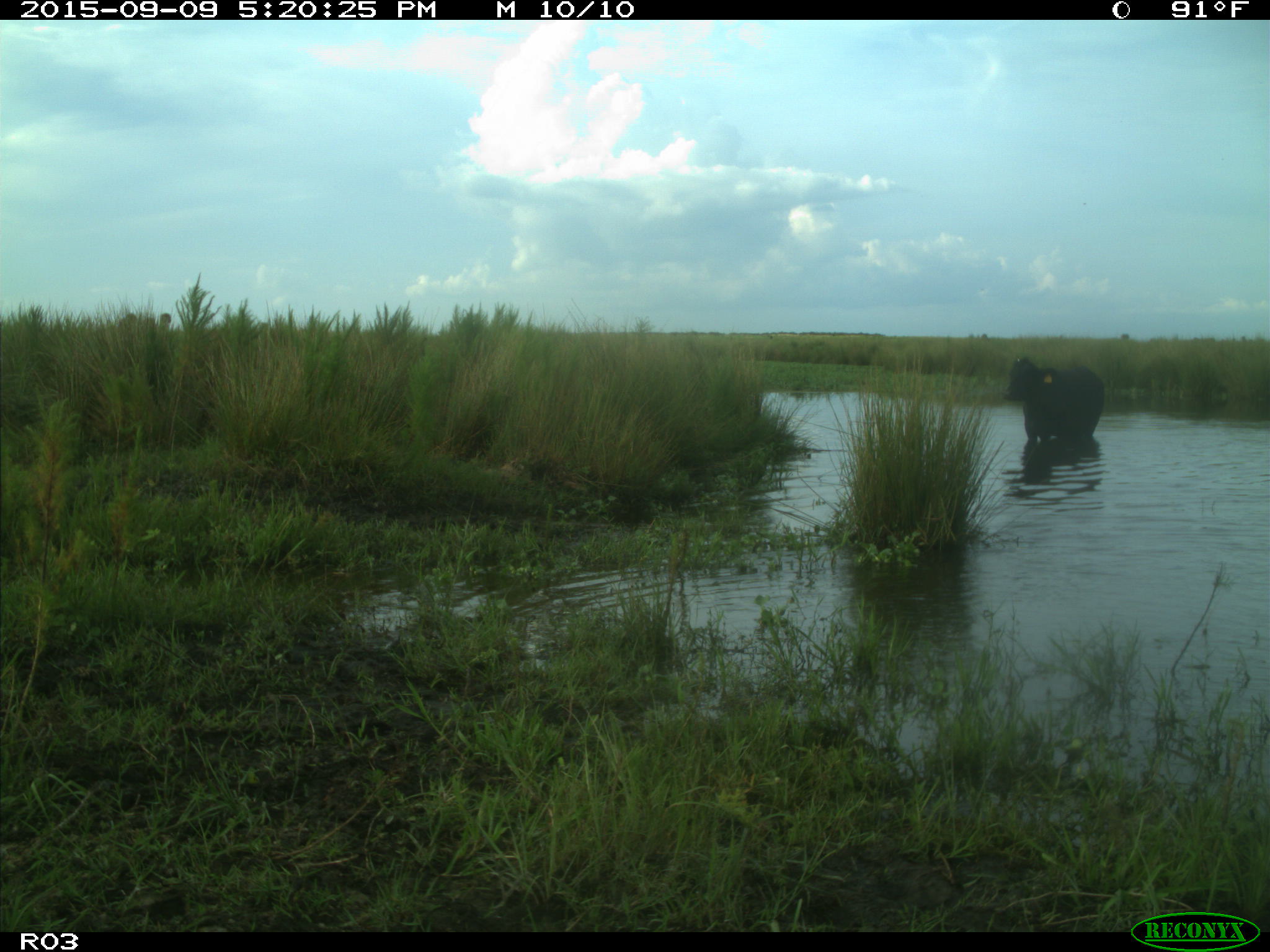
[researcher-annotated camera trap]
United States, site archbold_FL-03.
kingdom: Animalia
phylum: Chordata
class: Mammalia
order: Artiodactyla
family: Bovidae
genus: Bos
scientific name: Bos taurus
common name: domestic cow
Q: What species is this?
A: Bos taurus (domestic cow).